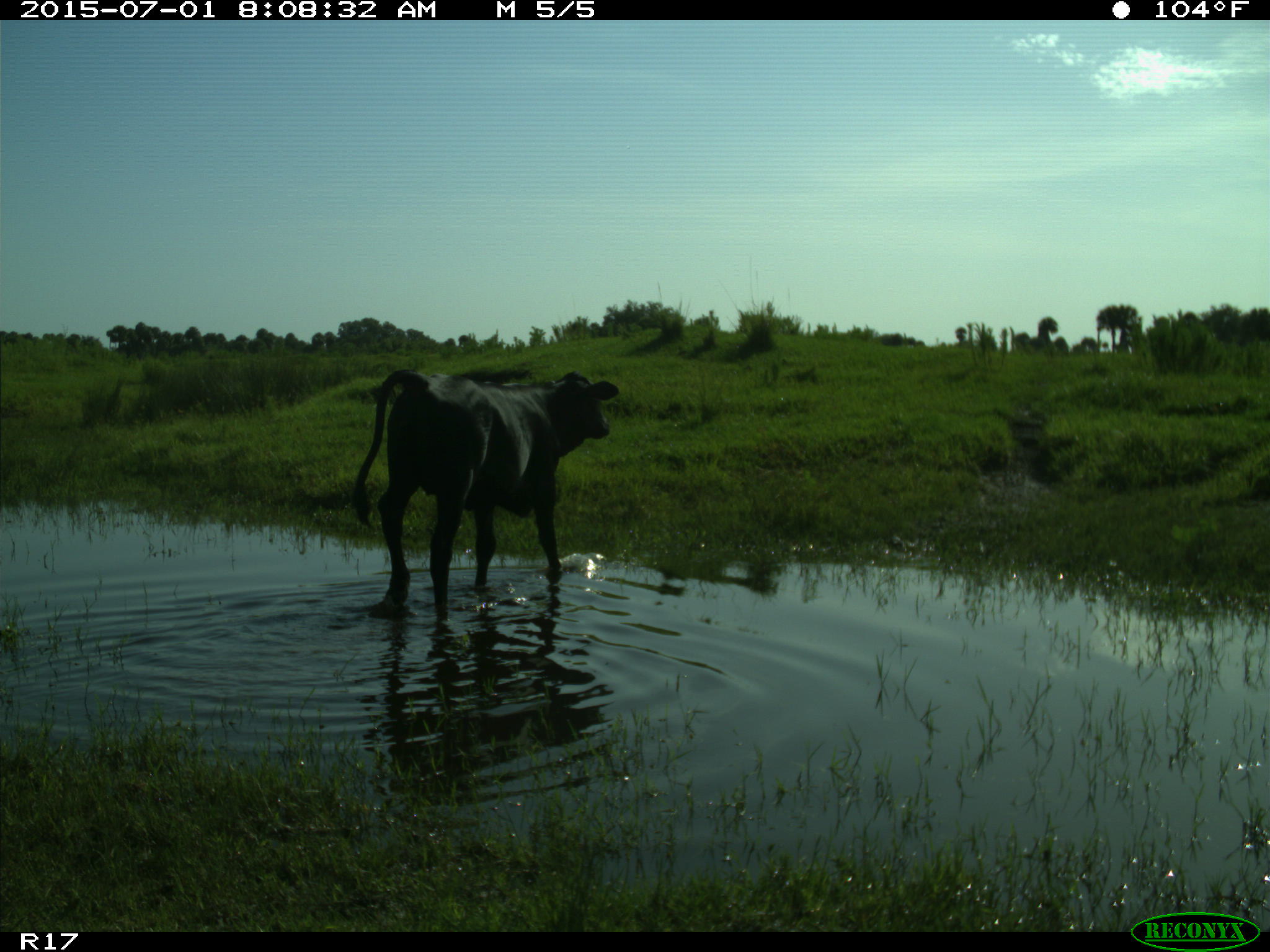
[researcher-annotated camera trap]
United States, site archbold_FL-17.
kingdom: Animalia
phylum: Chordata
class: Mammalia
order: Artiodactyla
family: Bovidae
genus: Bos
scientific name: Bos taurus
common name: domestic cow